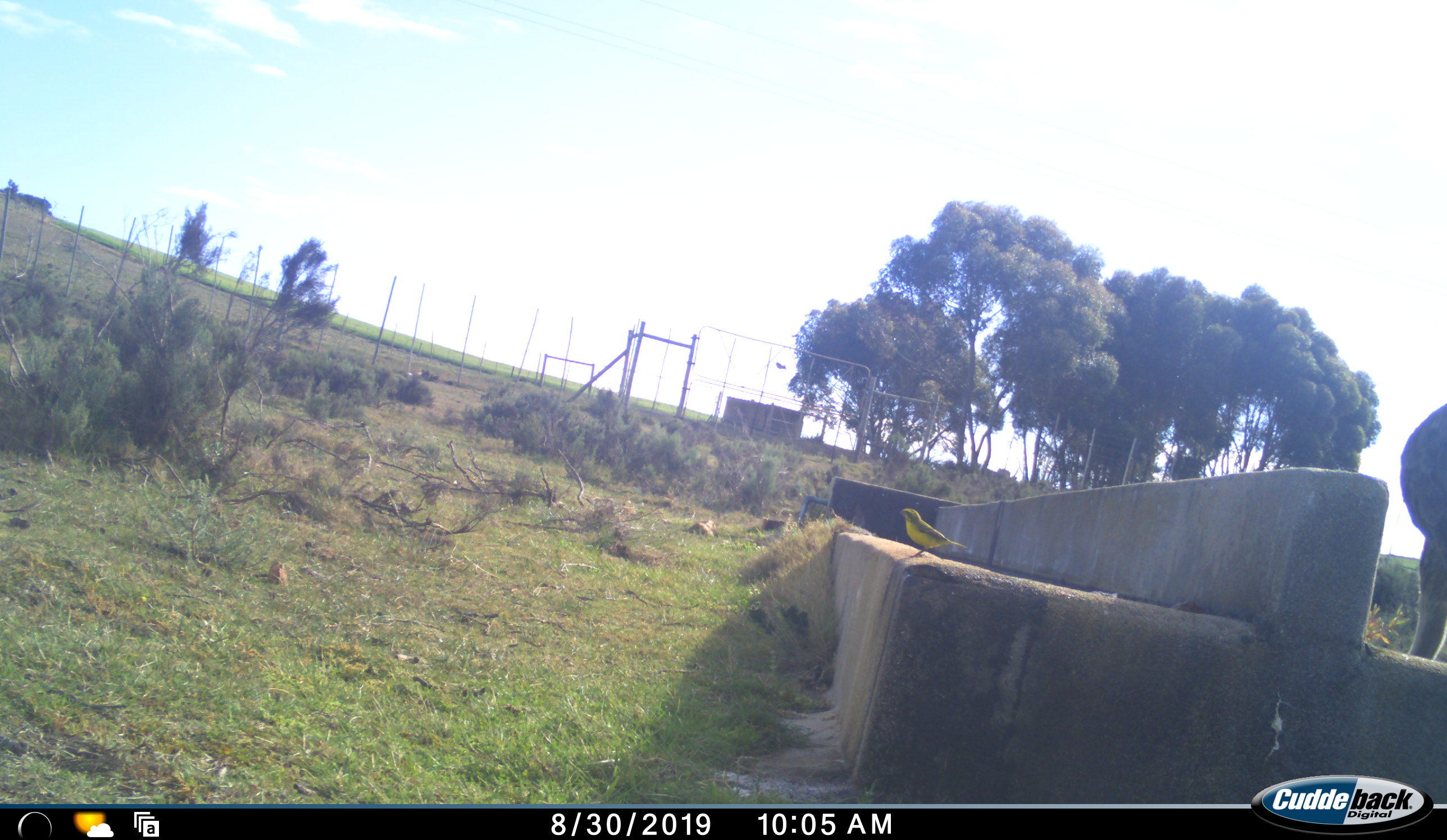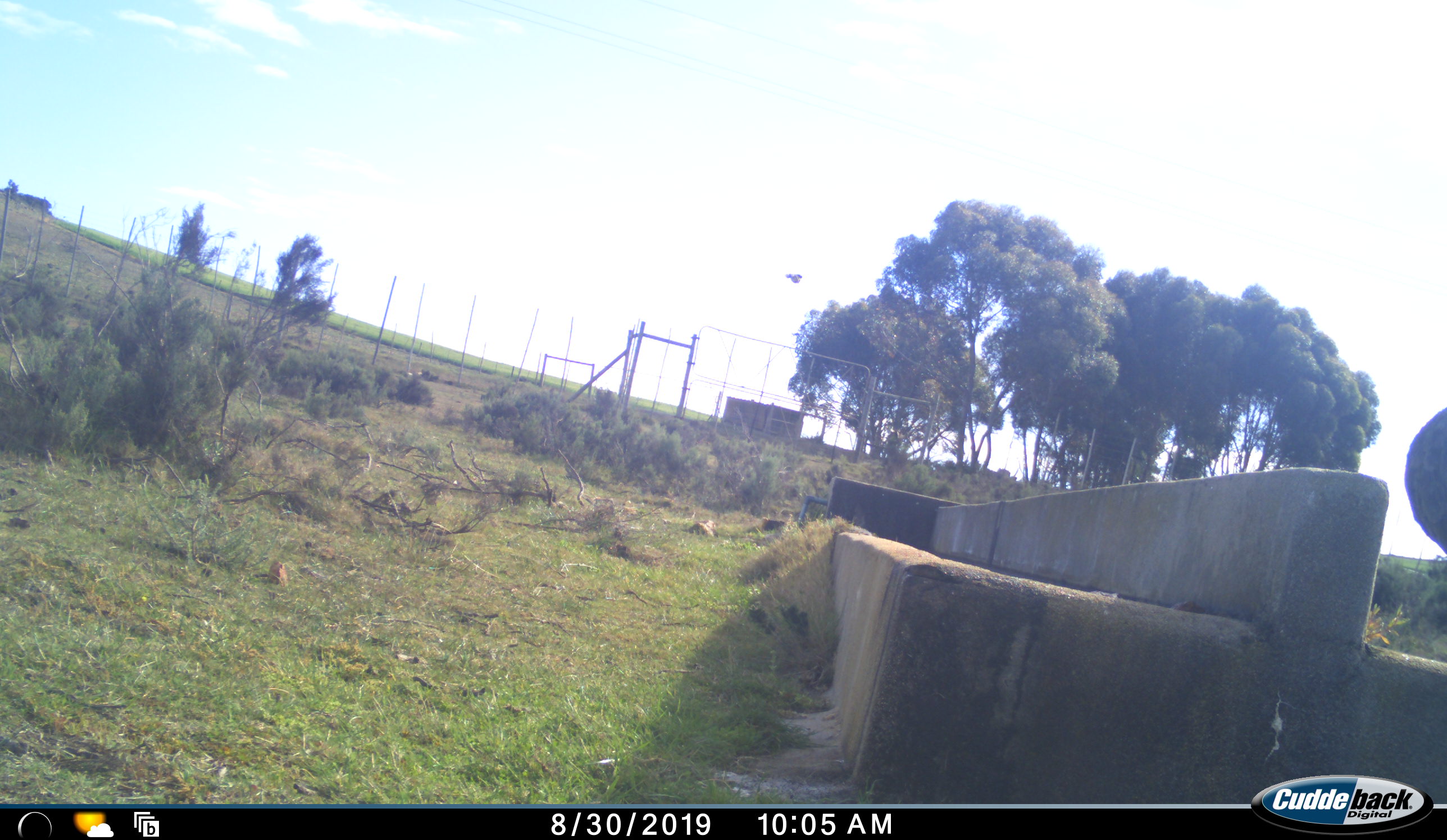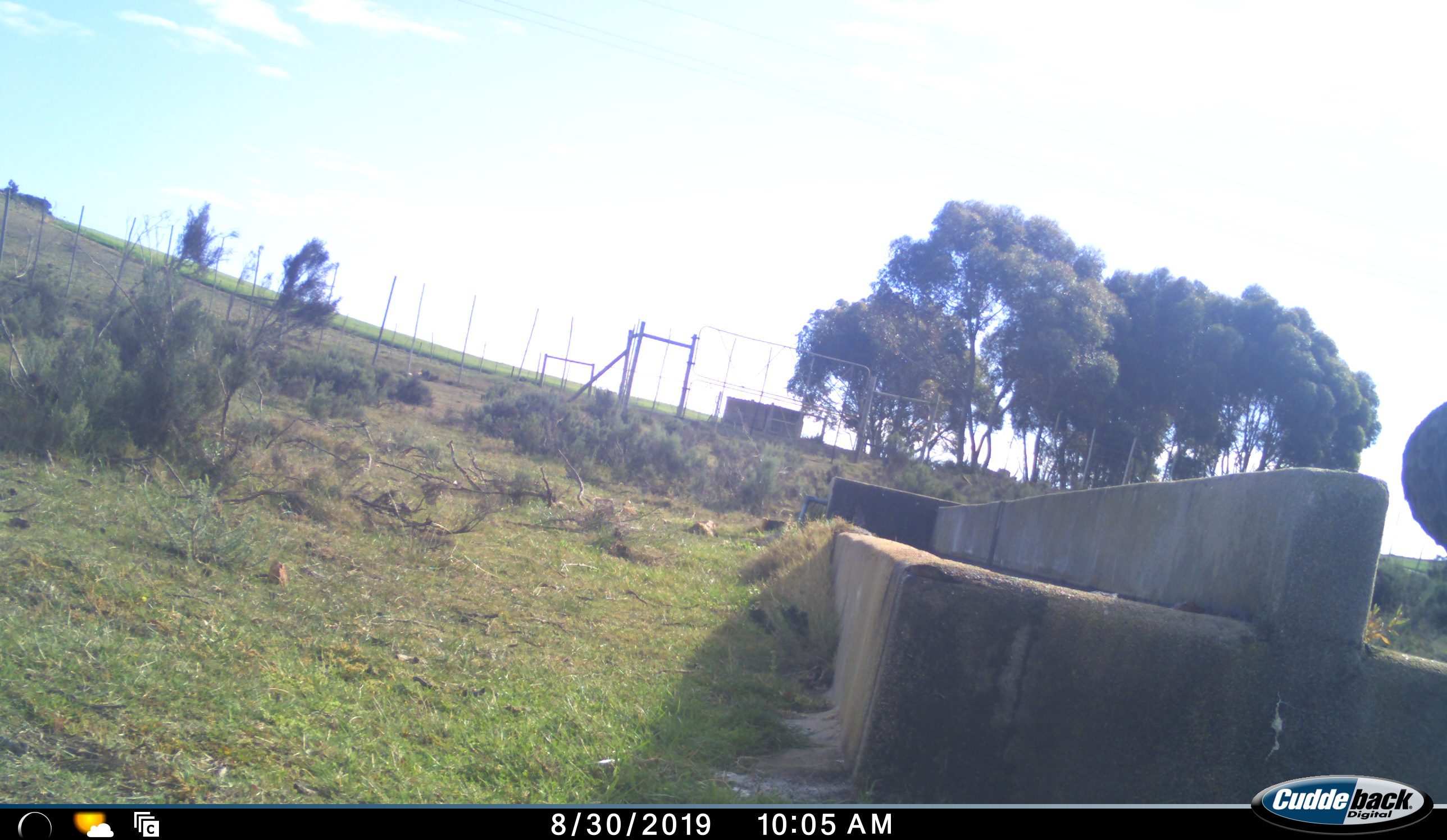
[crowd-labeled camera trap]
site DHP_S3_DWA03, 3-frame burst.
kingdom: Animalia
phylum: Chordata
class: Aves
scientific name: Aves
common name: bird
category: birdother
Birdother (bird) (Aves), count 1. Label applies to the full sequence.